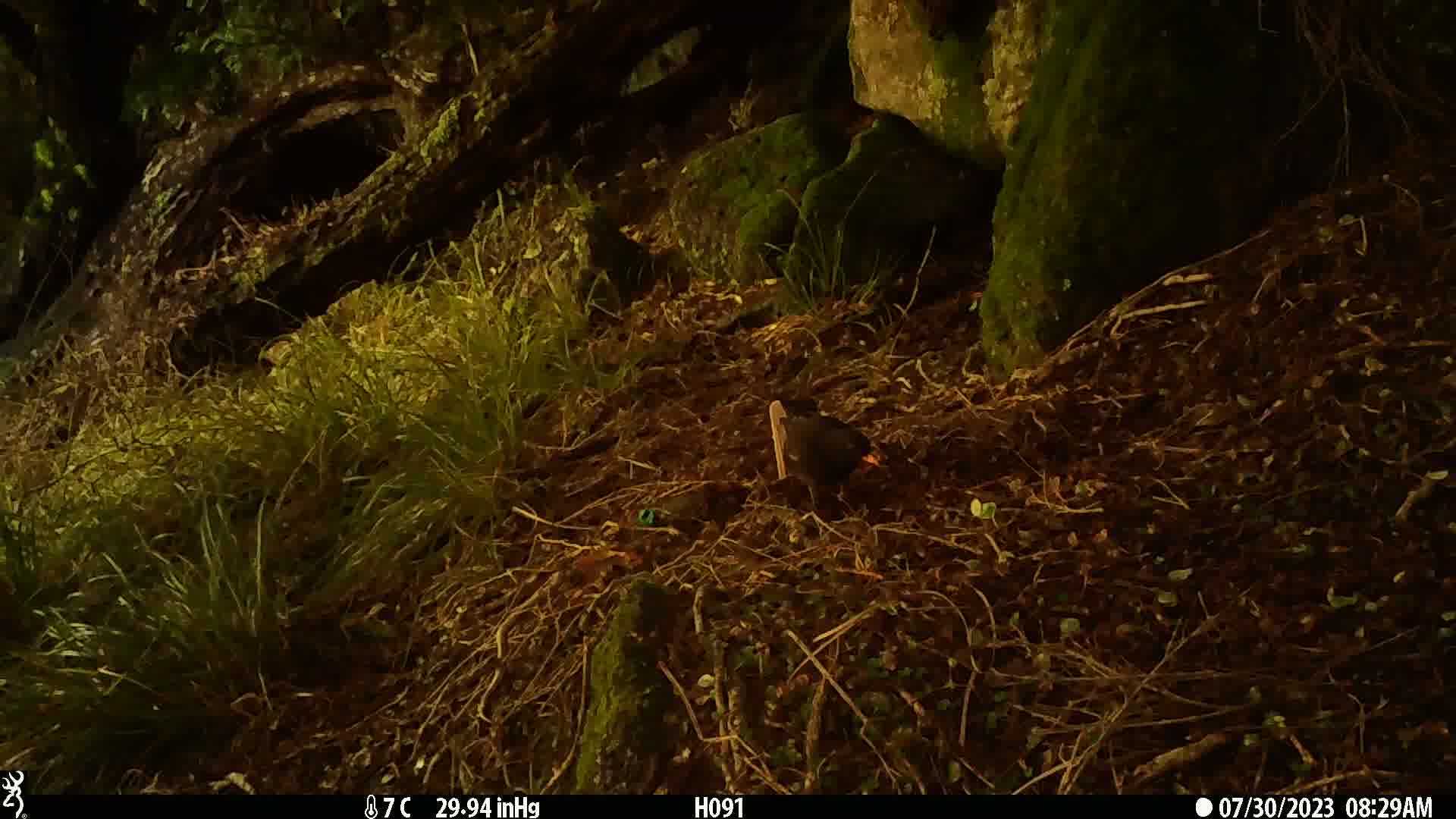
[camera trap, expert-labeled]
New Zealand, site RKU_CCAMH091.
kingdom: Animalia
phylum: Chordata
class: Aves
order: Passeriformes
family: Turdidae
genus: Turdus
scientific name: Turdus merula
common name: eurasian blackbird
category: blackbird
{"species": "blackbird (eurasian blackbird) (Turdus merula)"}